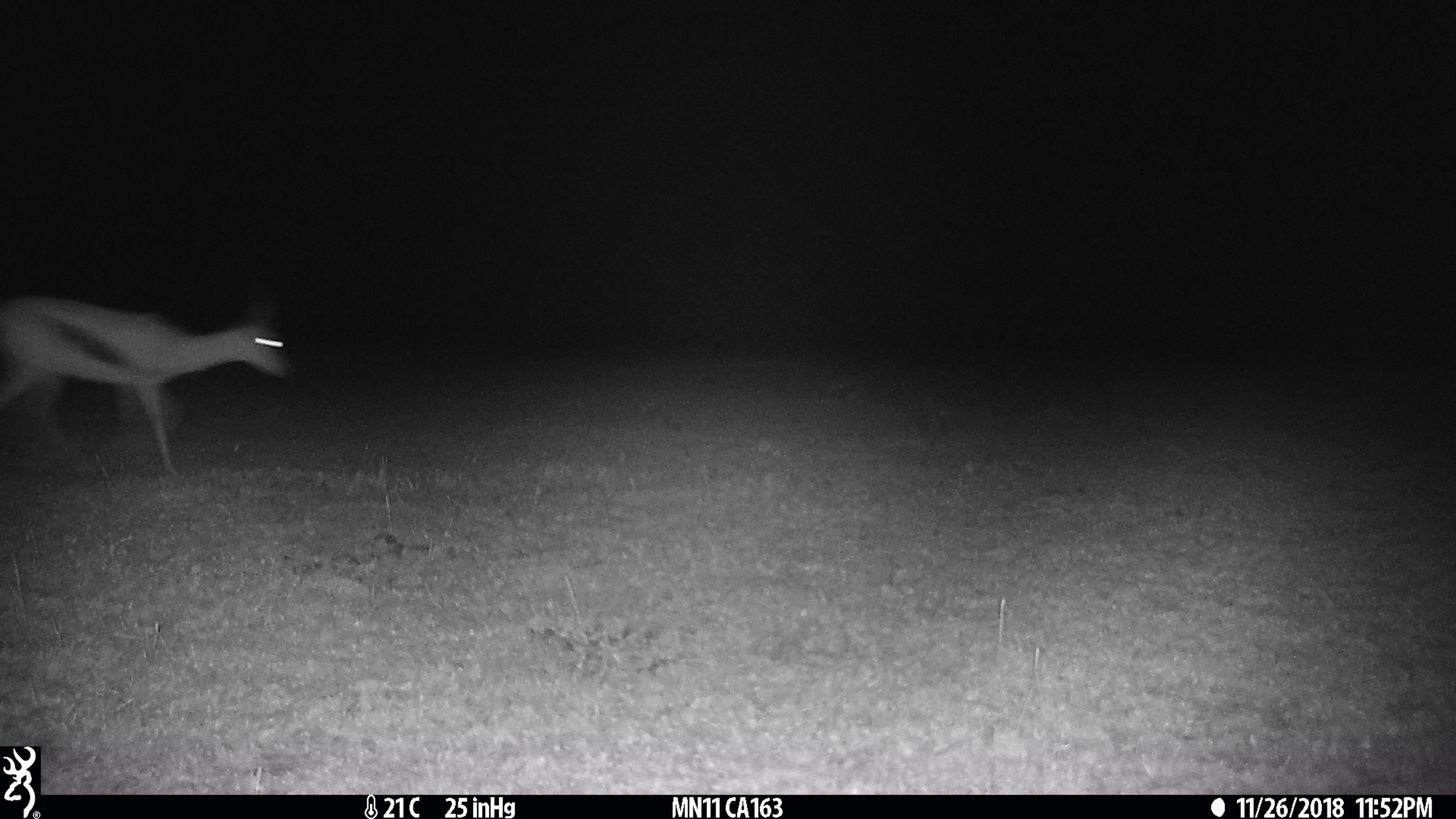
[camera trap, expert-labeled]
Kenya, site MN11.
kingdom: Animalia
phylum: Chordata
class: Mammalia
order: Artiodactyla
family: Bovidae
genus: Eudorcas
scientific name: Eudorcas thomsonii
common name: thomon's gazelle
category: gazelle thomsons